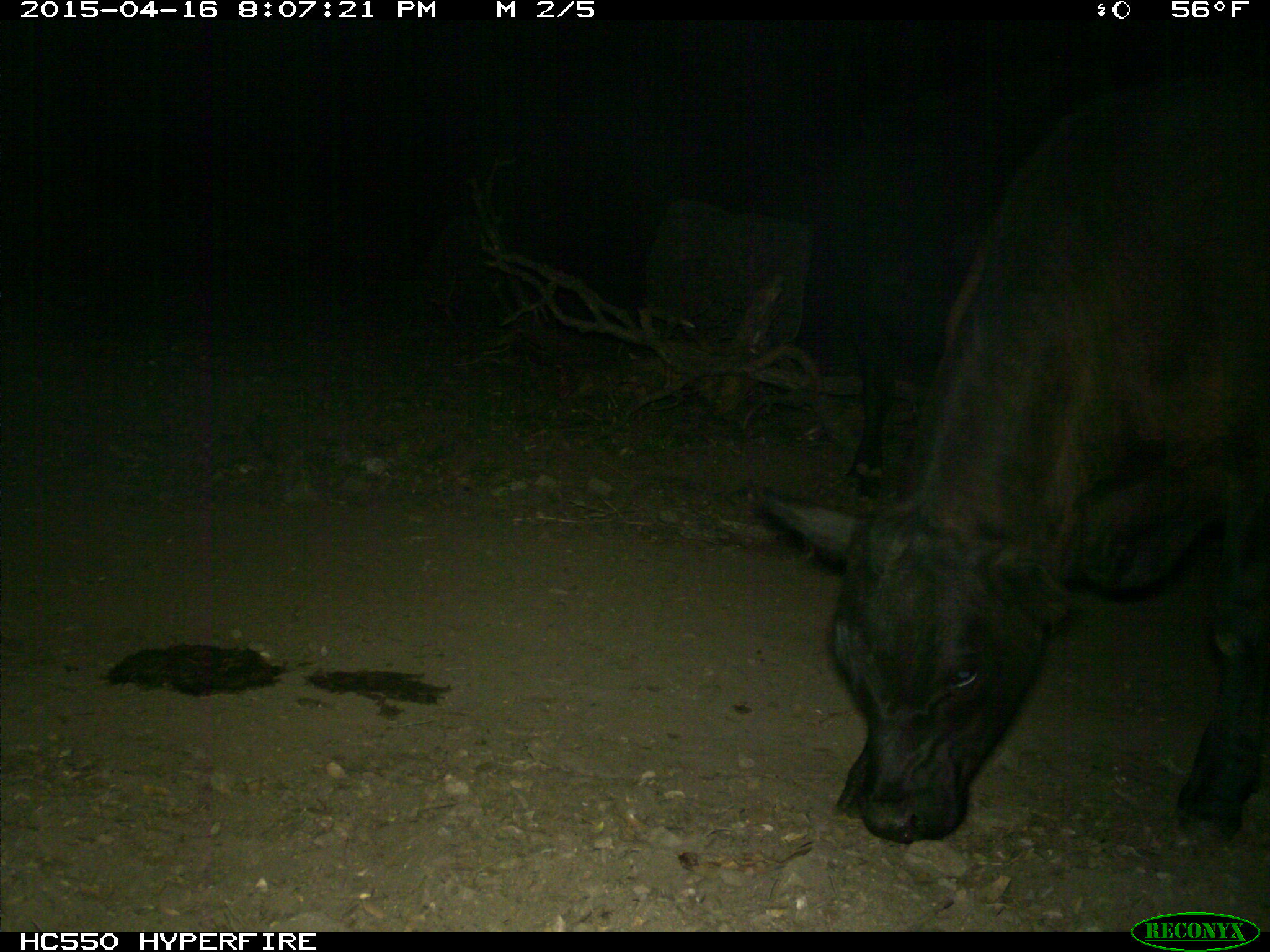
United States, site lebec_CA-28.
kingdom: Animalia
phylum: Chordata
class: Mammalia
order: Artiodactyla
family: Bovidae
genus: Bos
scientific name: Bos taurus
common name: domestic cow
Bos taurus (domestic cow).